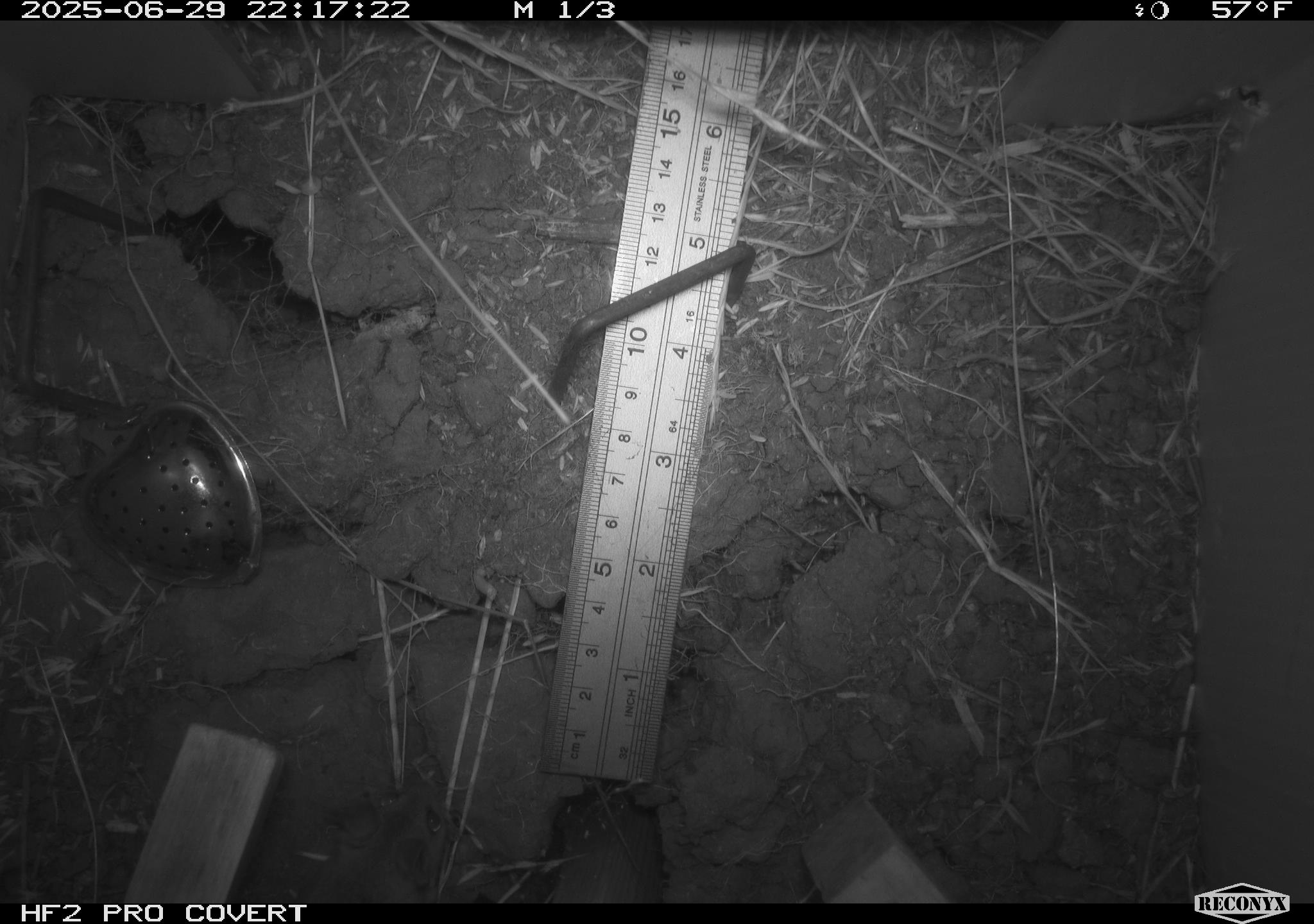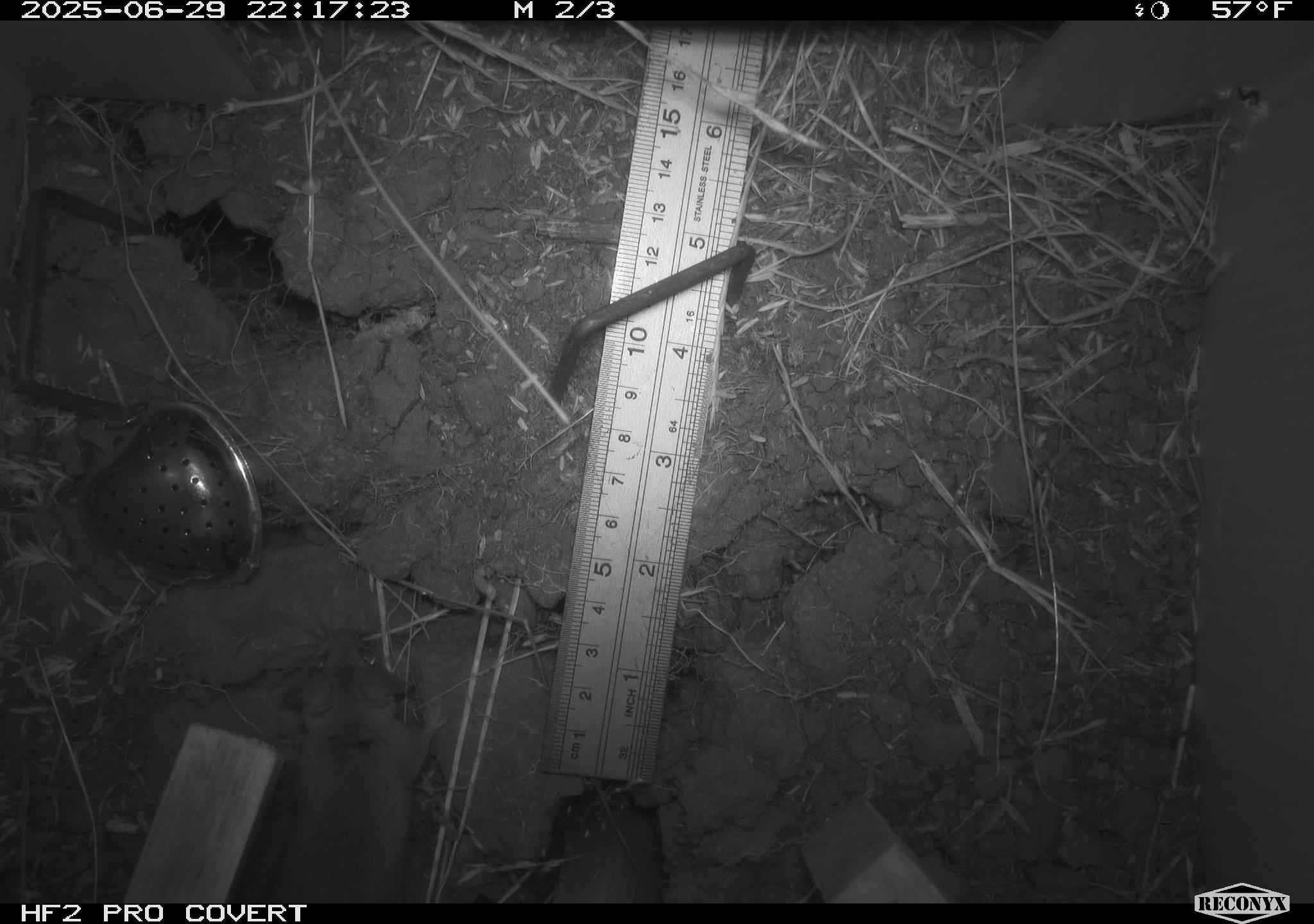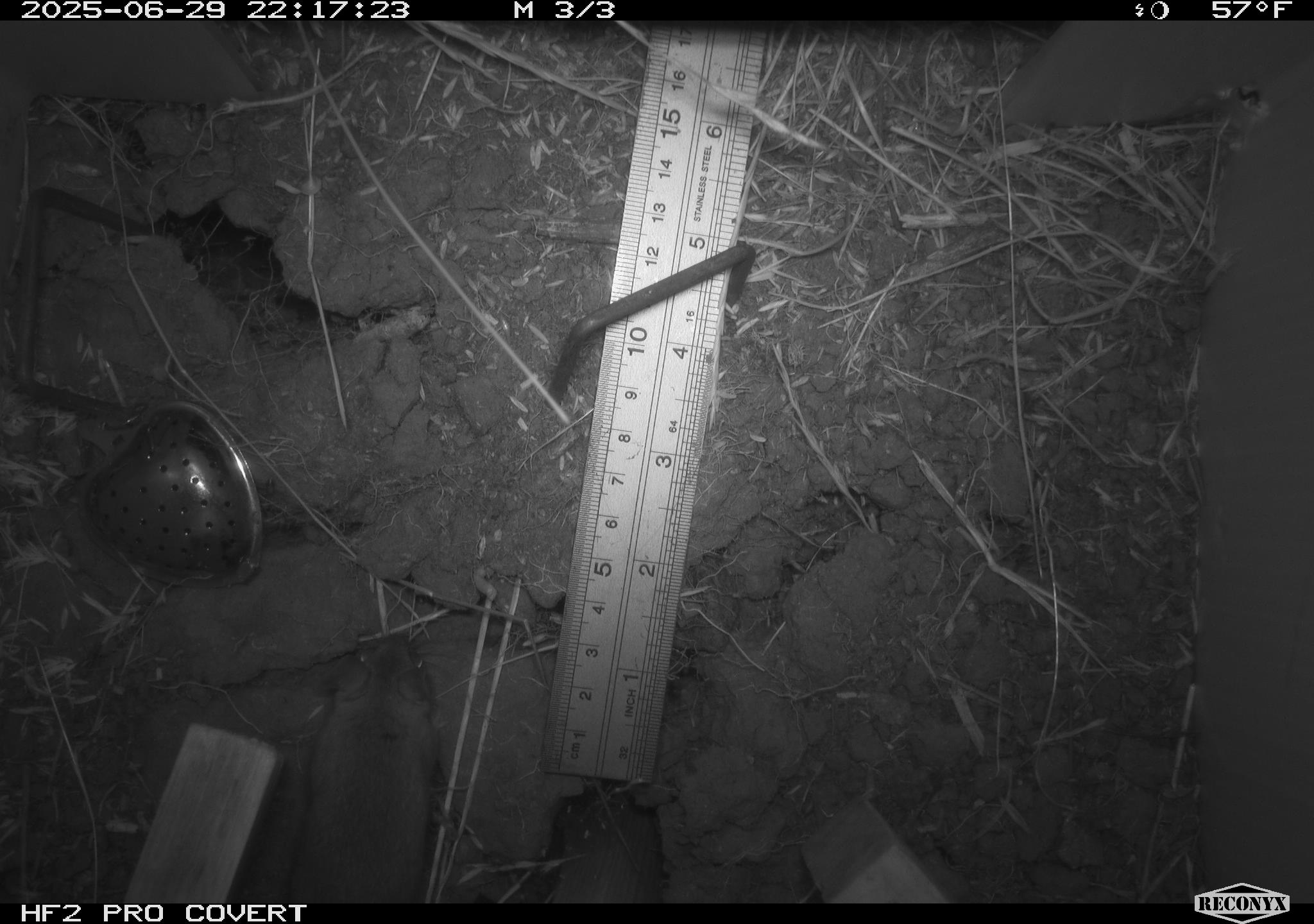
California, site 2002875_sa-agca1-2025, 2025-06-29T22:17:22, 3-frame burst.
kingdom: Animalia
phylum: Chordata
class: Mammalia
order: Rodentia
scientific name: Rodentia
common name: mouse species